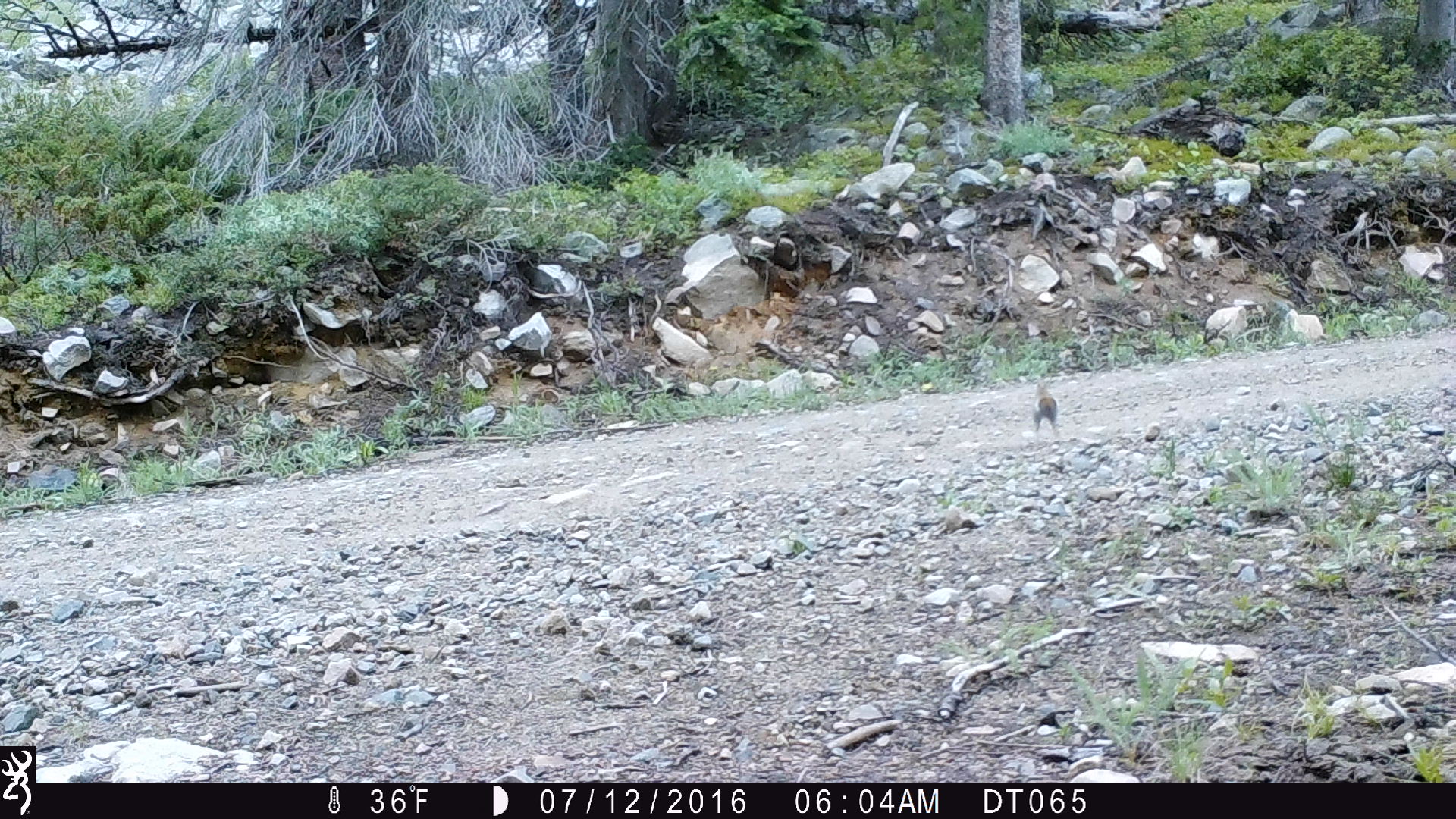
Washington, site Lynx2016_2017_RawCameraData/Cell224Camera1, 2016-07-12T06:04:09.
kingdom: Animalia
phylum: Chordata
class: Mammalia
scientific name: Mammalia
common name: small mammal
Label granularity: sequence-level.